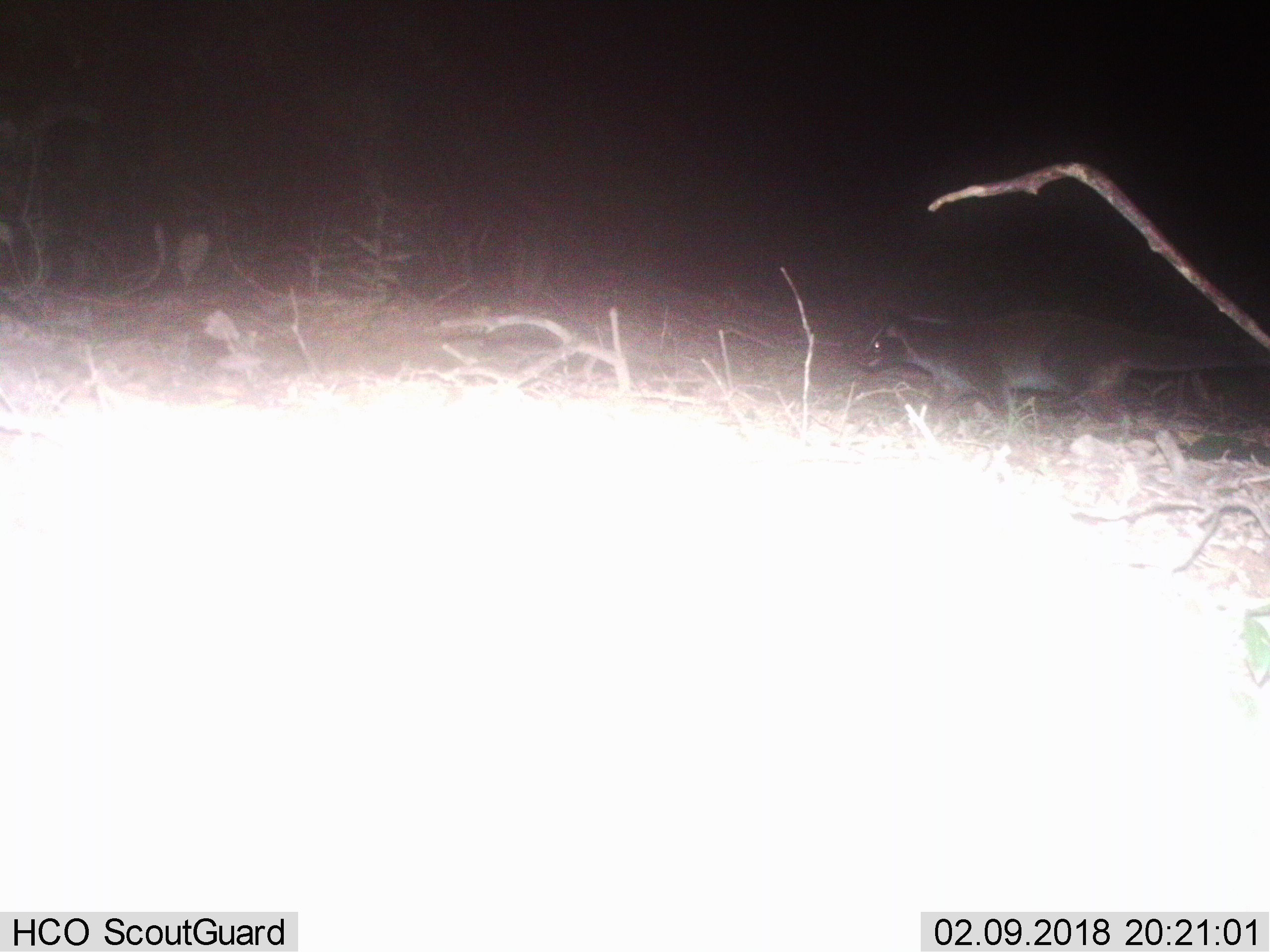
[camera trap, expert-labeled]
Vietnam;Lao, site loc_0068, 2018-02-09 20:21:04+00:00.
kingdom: Animalia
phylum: Chordata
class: Mammalia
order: Carnivora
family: Viverridae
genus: Paguma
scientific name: Paguma larvata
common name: masked palm civet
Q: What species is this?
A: Masked palm civet (Paguma larvata).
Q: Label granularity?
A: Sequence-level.